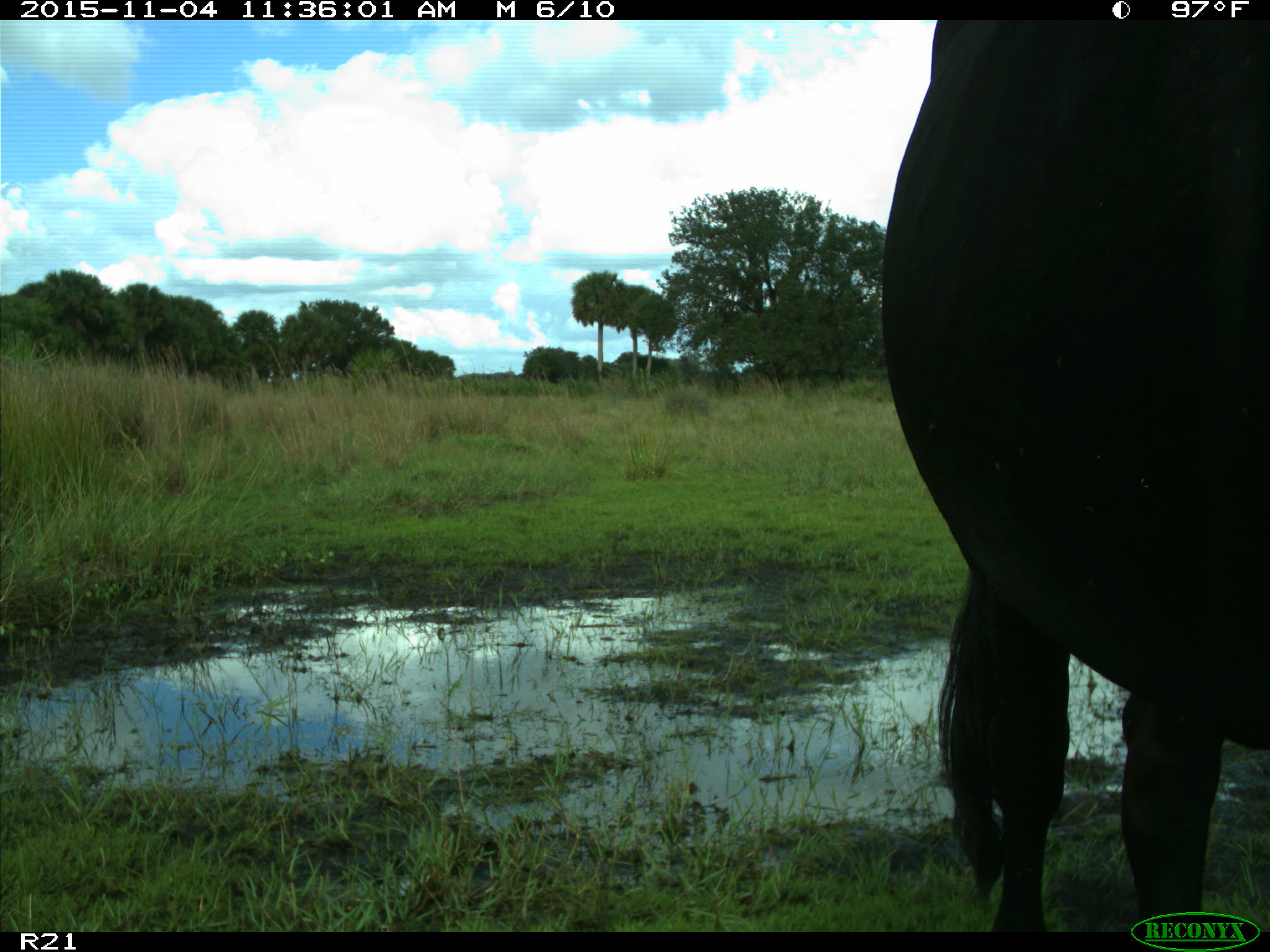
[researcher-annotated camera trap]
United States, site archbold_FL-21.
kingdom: Animalia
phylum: Chordata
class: Mammalia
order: Artiodactyla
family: Bovidae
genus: Bos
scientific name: Bos taurus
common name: domestic cow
Bos taurus (domestic cow).